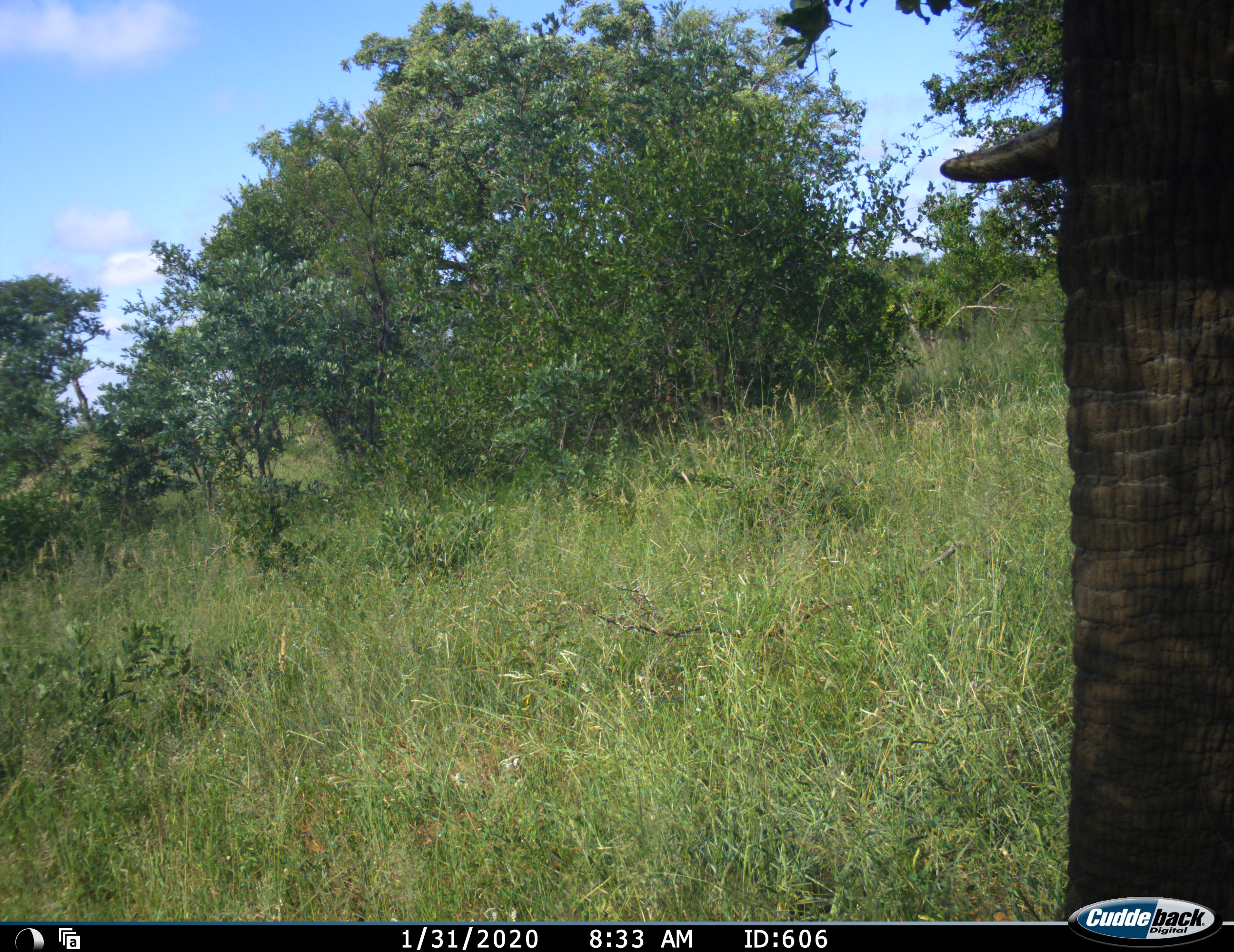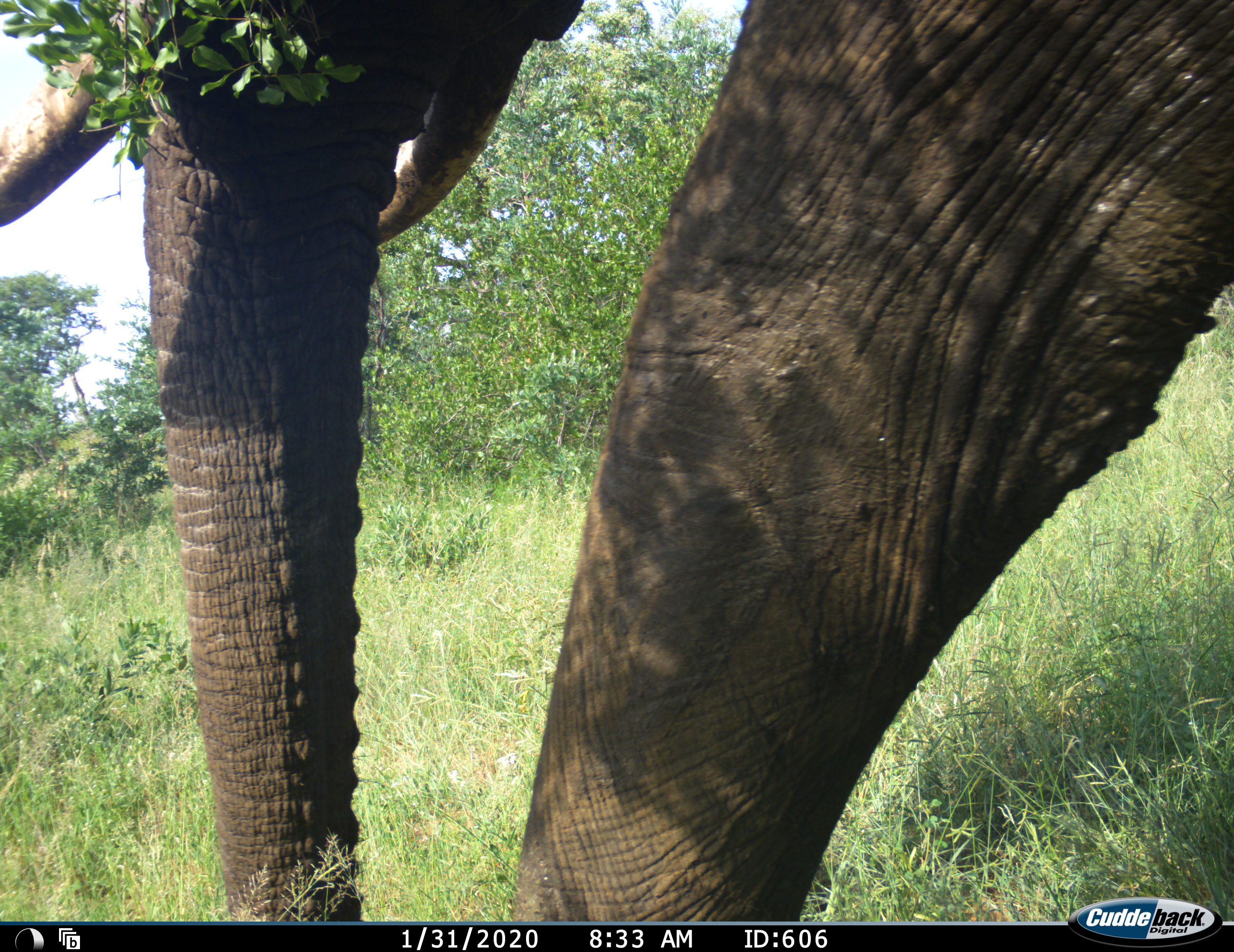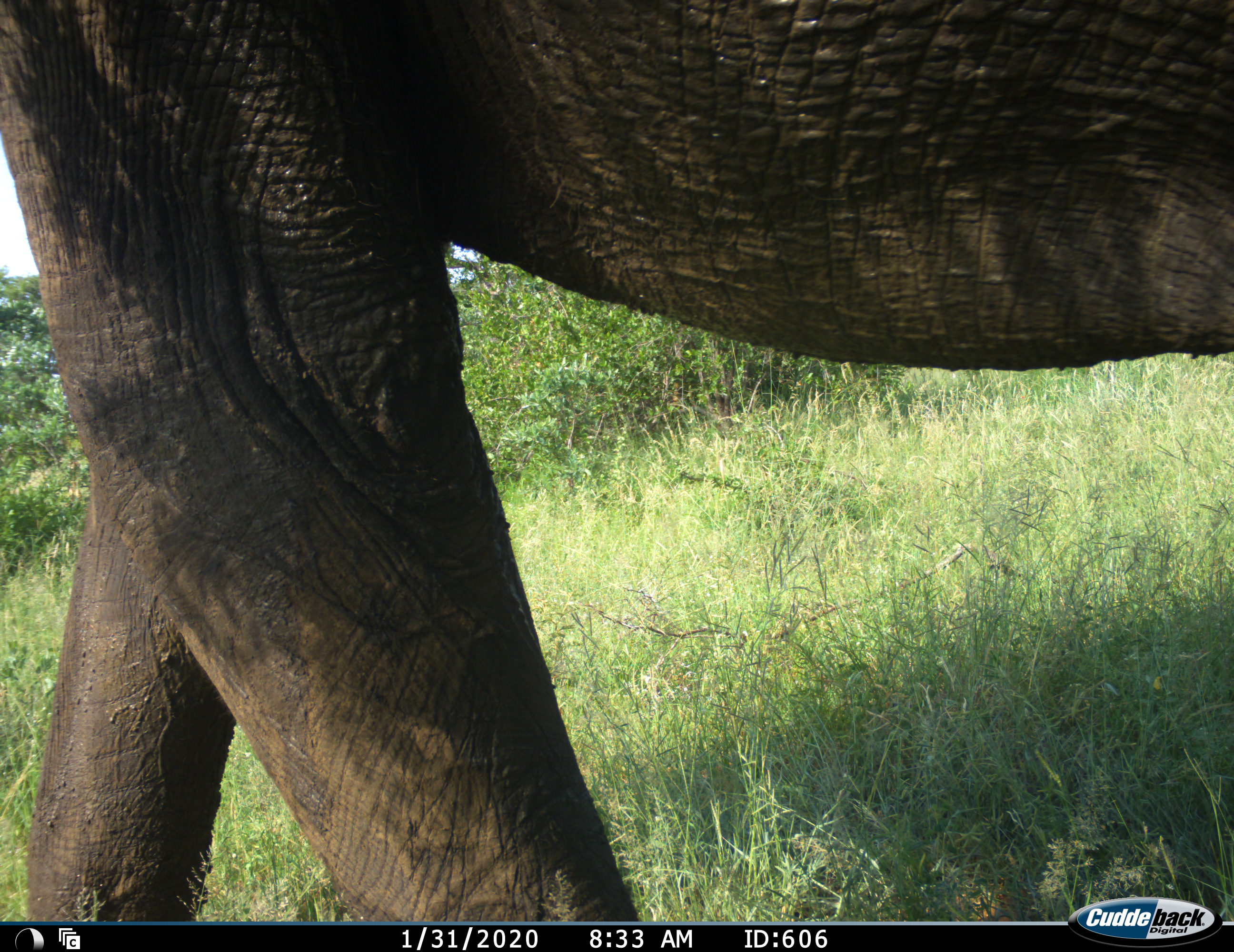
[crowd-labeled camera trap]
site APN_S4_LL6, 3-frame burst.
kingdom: Animalia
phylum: Chordata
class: Mammalia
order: Proboscidea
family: Elephantidae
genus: Loxodonta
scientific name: Loxodonta africana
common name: african bush elephant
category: elephant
Elephant (african bush elephant) (Loxodonta africana), count 1. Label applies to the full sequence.